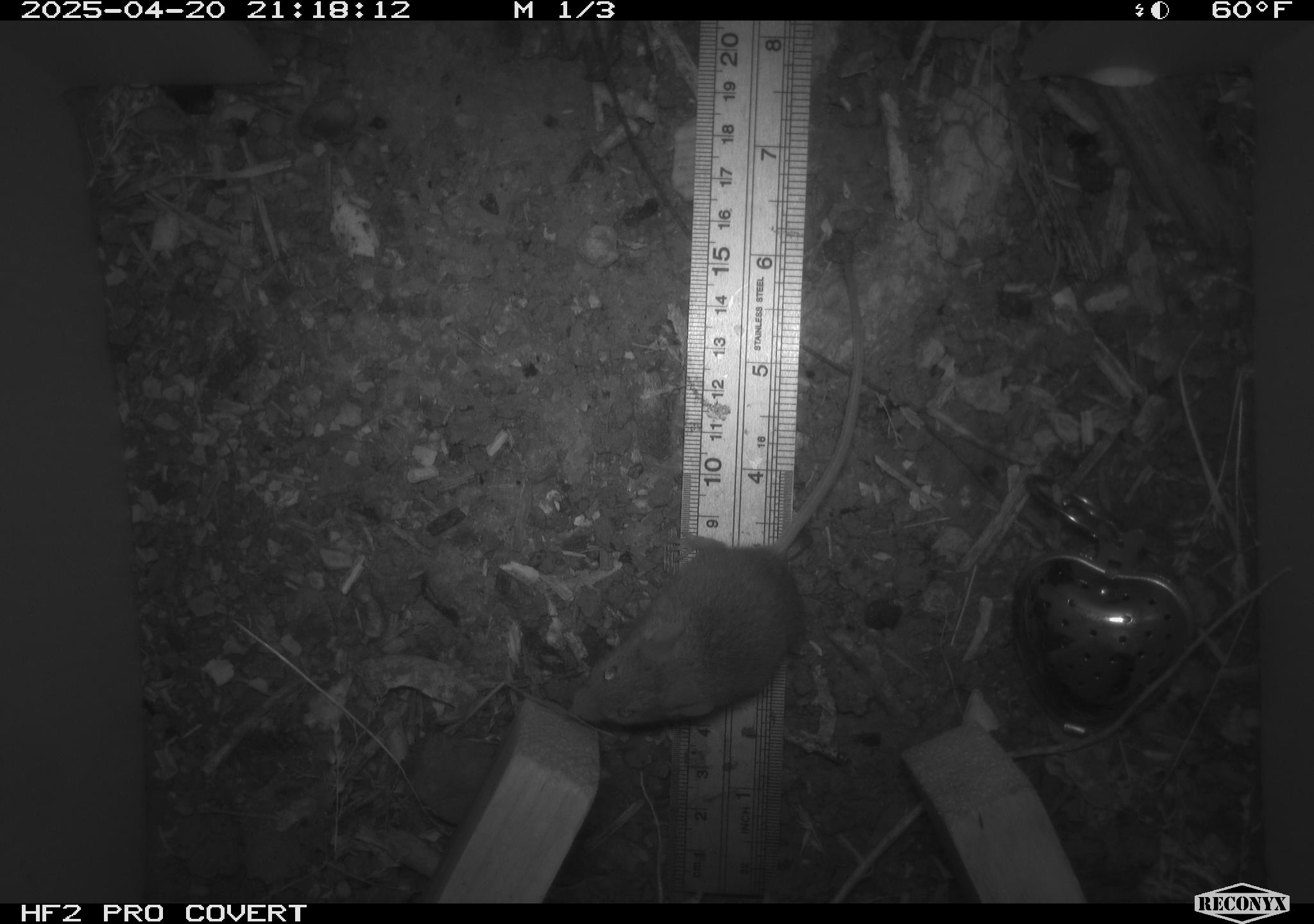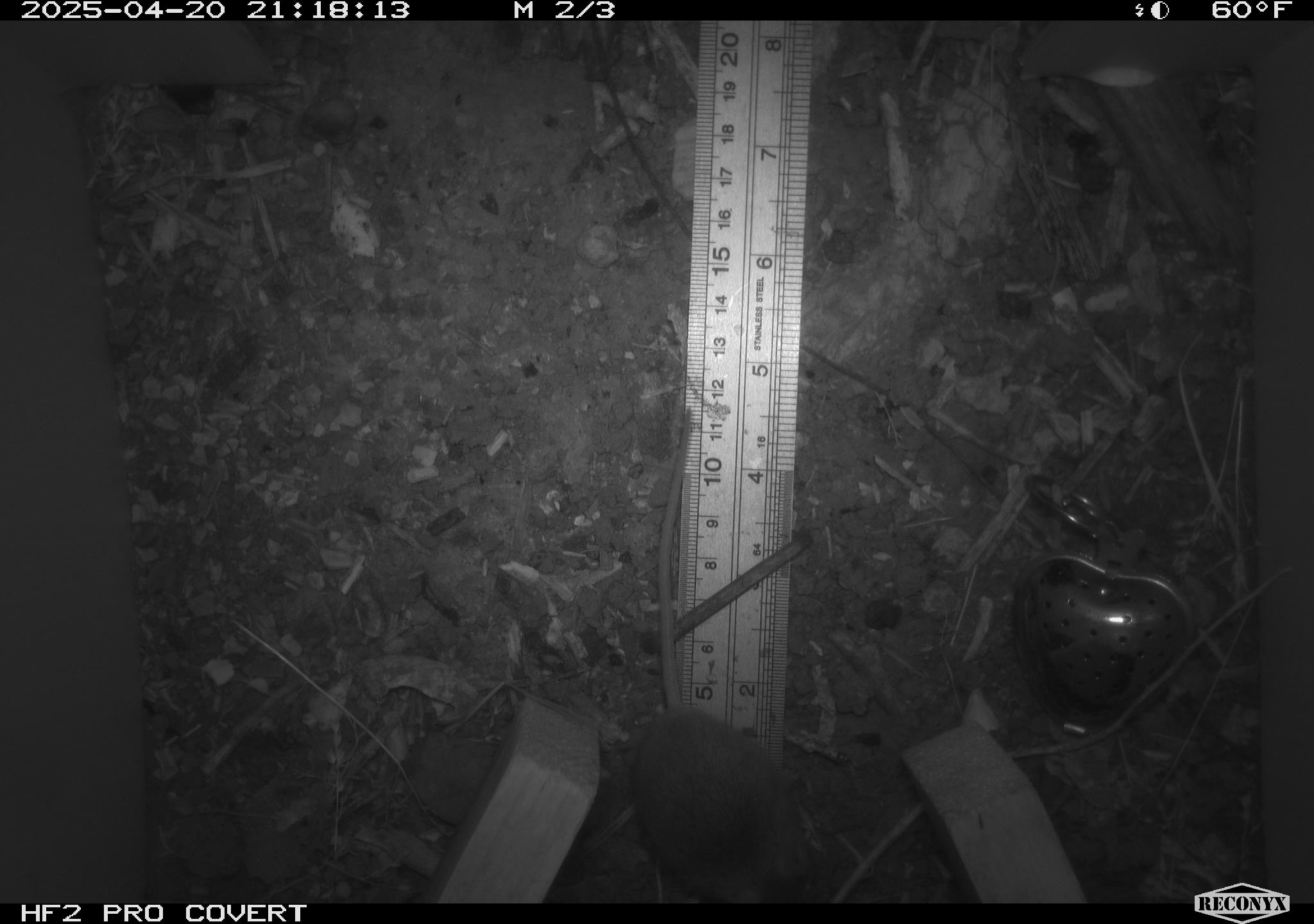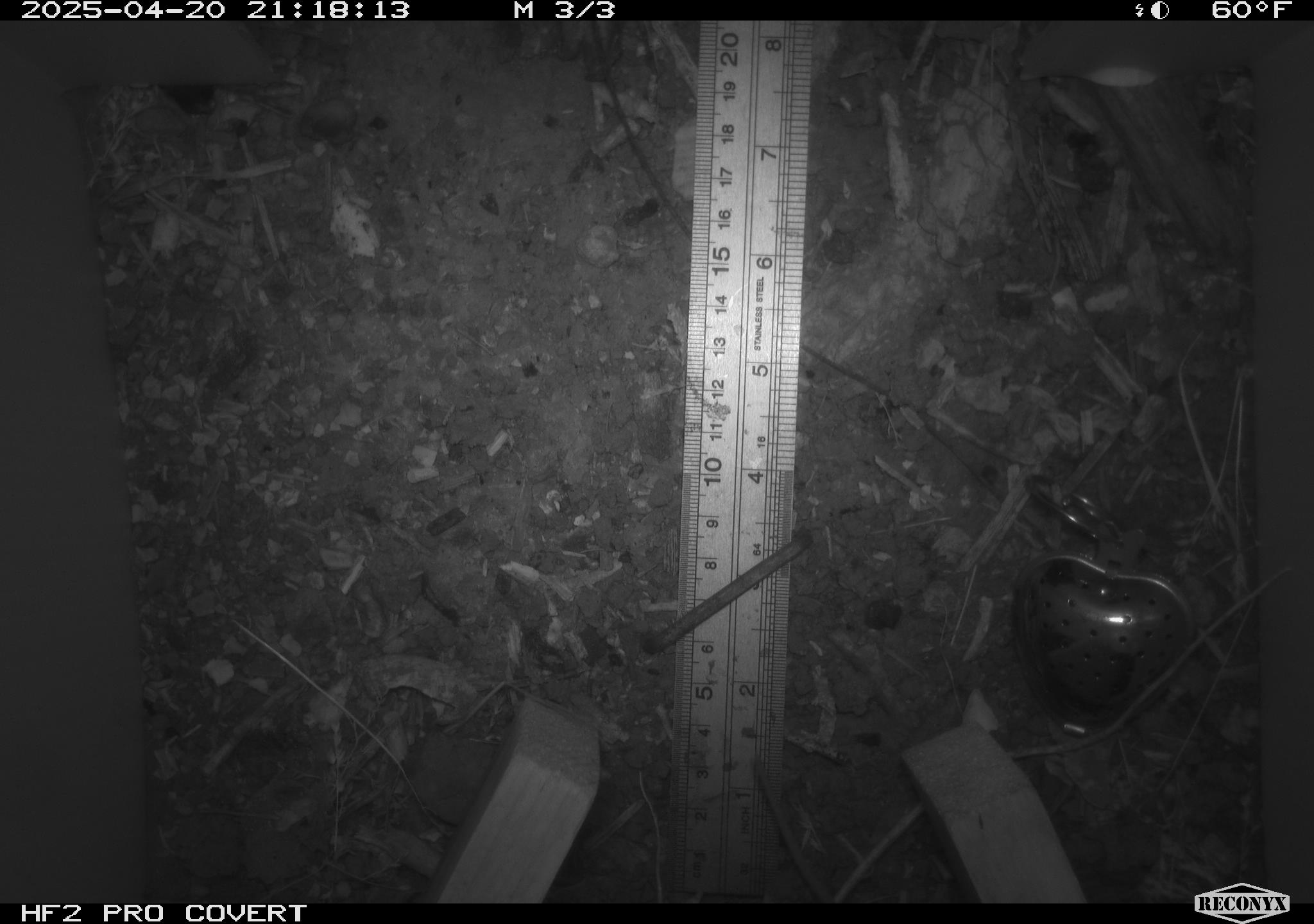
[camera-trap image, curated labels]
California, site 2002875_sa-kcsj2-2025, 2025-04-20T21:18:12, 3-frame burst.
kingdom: Animalia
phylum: Chordata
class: Mammalia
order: Rodentia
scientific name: Rodentia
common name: rodent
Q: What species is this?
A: Rodent (Rodentia).